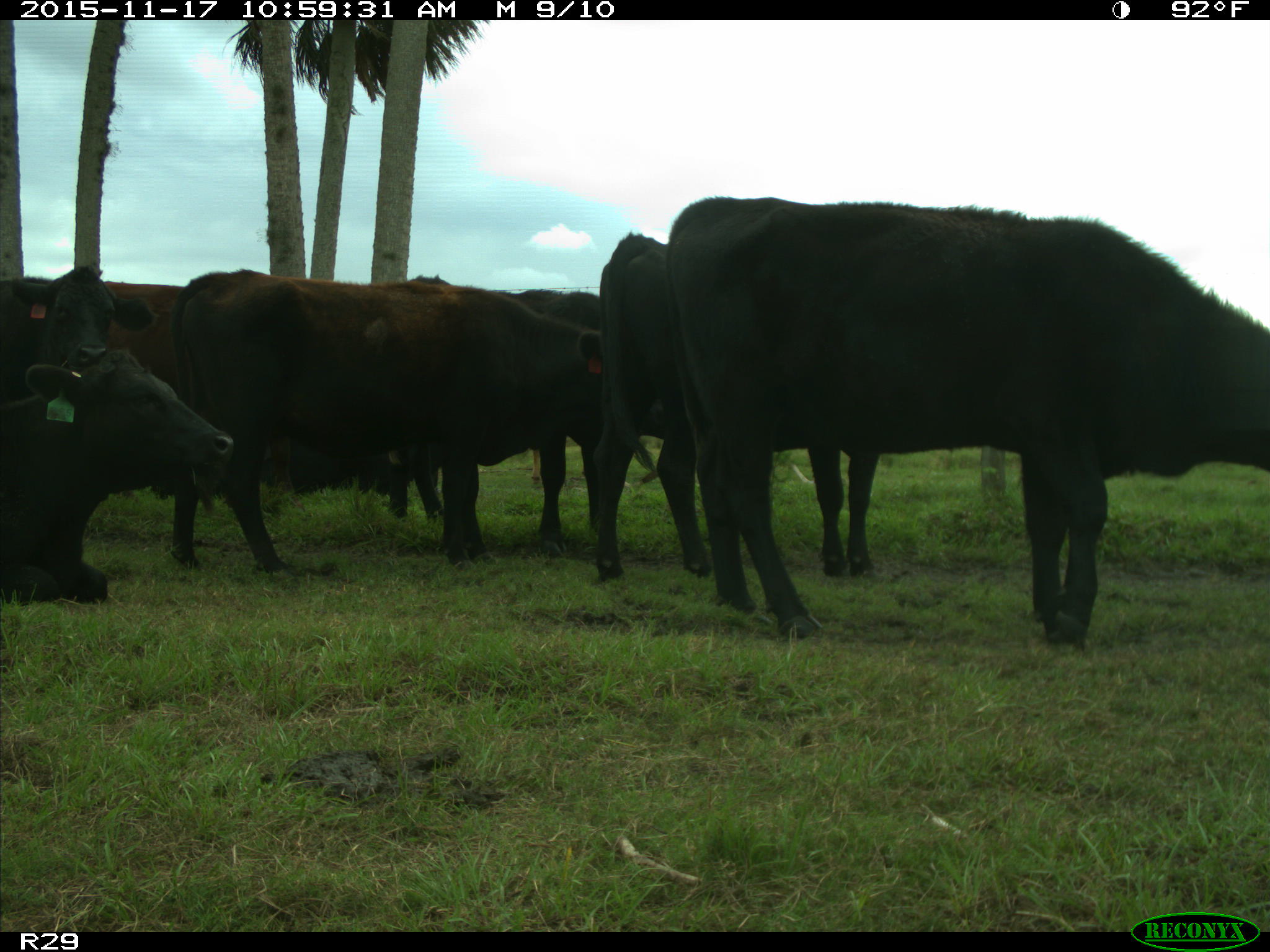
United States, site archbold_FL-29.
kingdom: Animalia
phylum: Chordata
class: Mammalia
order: Artiodactyla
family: Bovidae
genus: Bos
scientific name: Bos taurus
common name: domestic cow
Bos taurus (domestic cow).